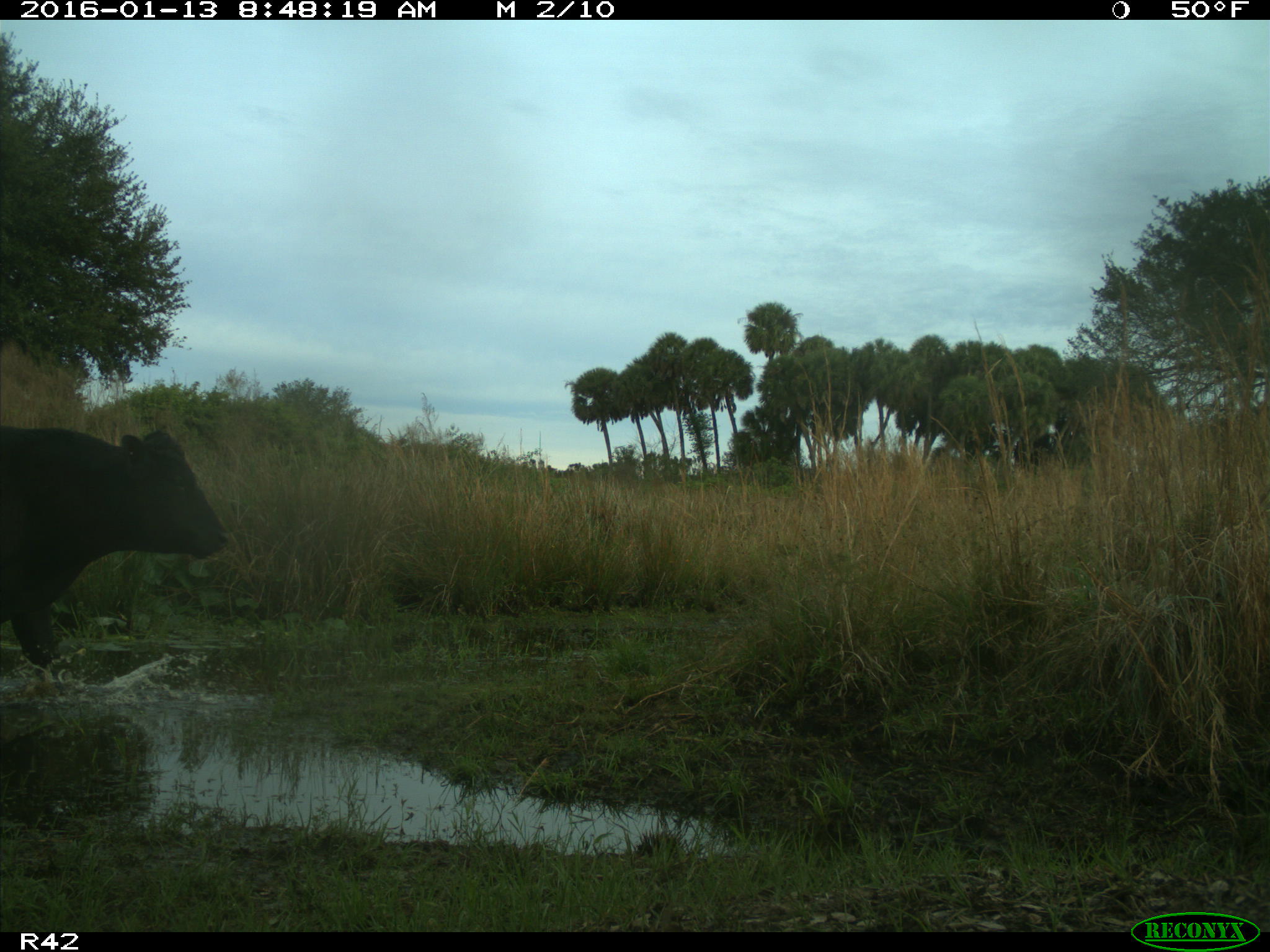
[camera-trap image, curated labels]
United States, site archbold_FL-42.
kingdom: Animalia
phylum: Chordata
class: Mammalia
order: Artiodactyla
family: Bovidae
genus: Bos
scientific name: Bos taurus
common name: domestic cow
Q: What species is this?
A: Bos taurus (domestic cow).